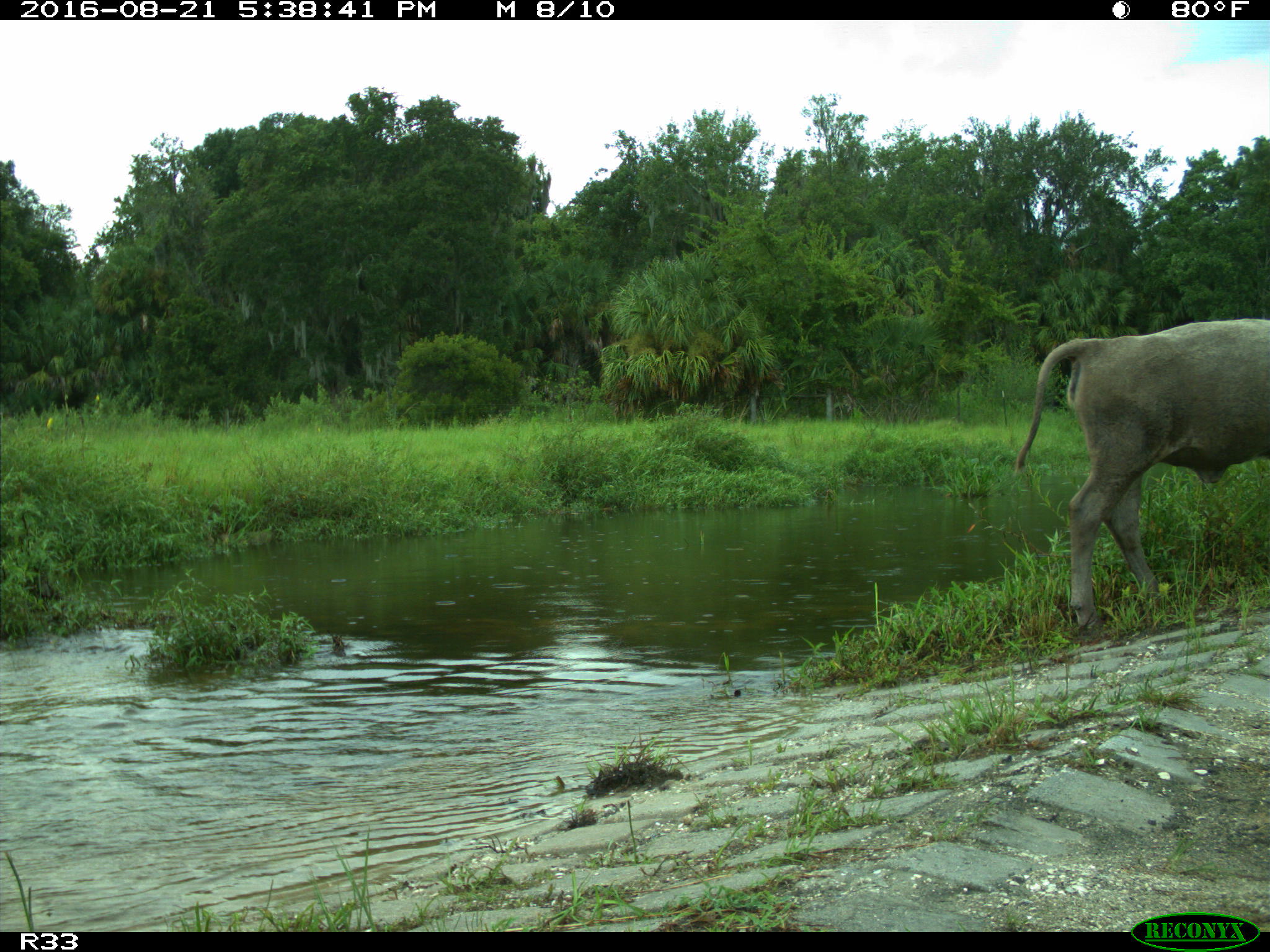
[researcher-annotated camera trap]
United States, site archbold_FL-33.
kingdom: Animalia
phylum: Chordata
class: Mammalia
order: Artiodactyla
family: Bovidae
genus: Bos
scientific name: Bos taurus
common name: domestic cow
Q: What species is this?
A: Bos taurus (domestic cow).